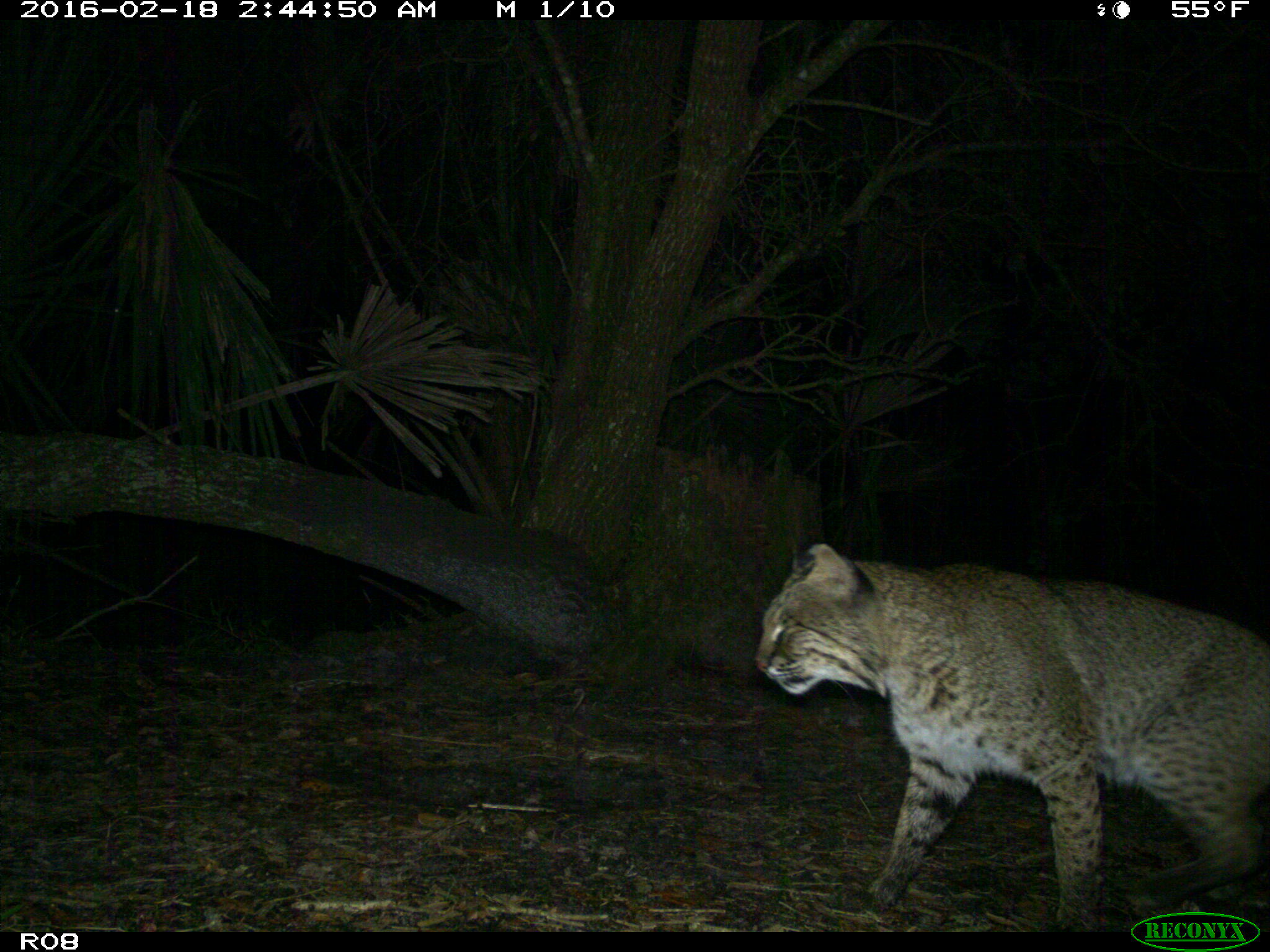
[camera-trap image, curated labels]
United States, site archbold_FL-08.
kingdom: Animalia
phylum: Chordata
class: Mammalia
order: Carnivora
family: Felidae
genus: Lynx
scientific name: Lynx rufus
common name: bobcat